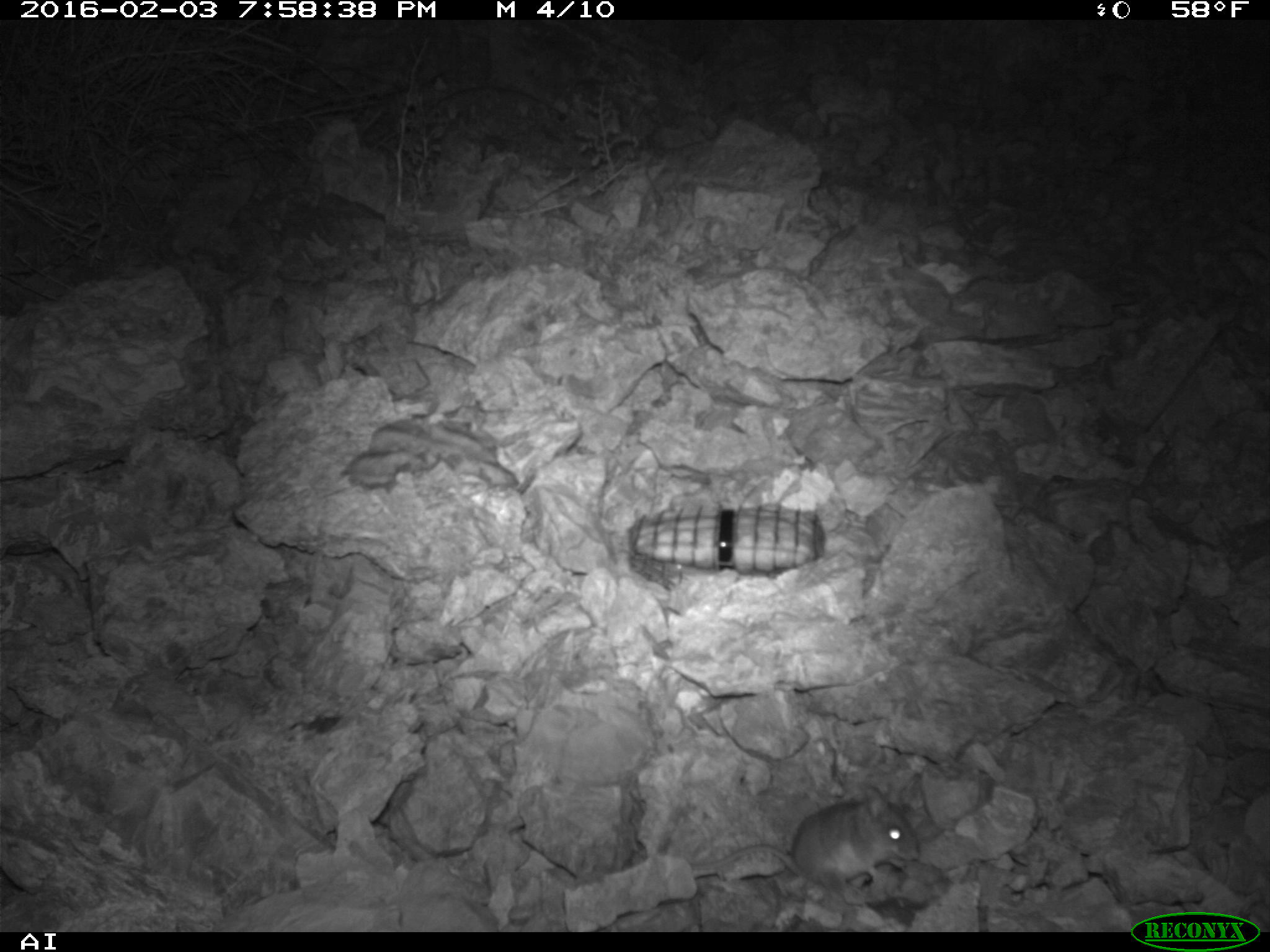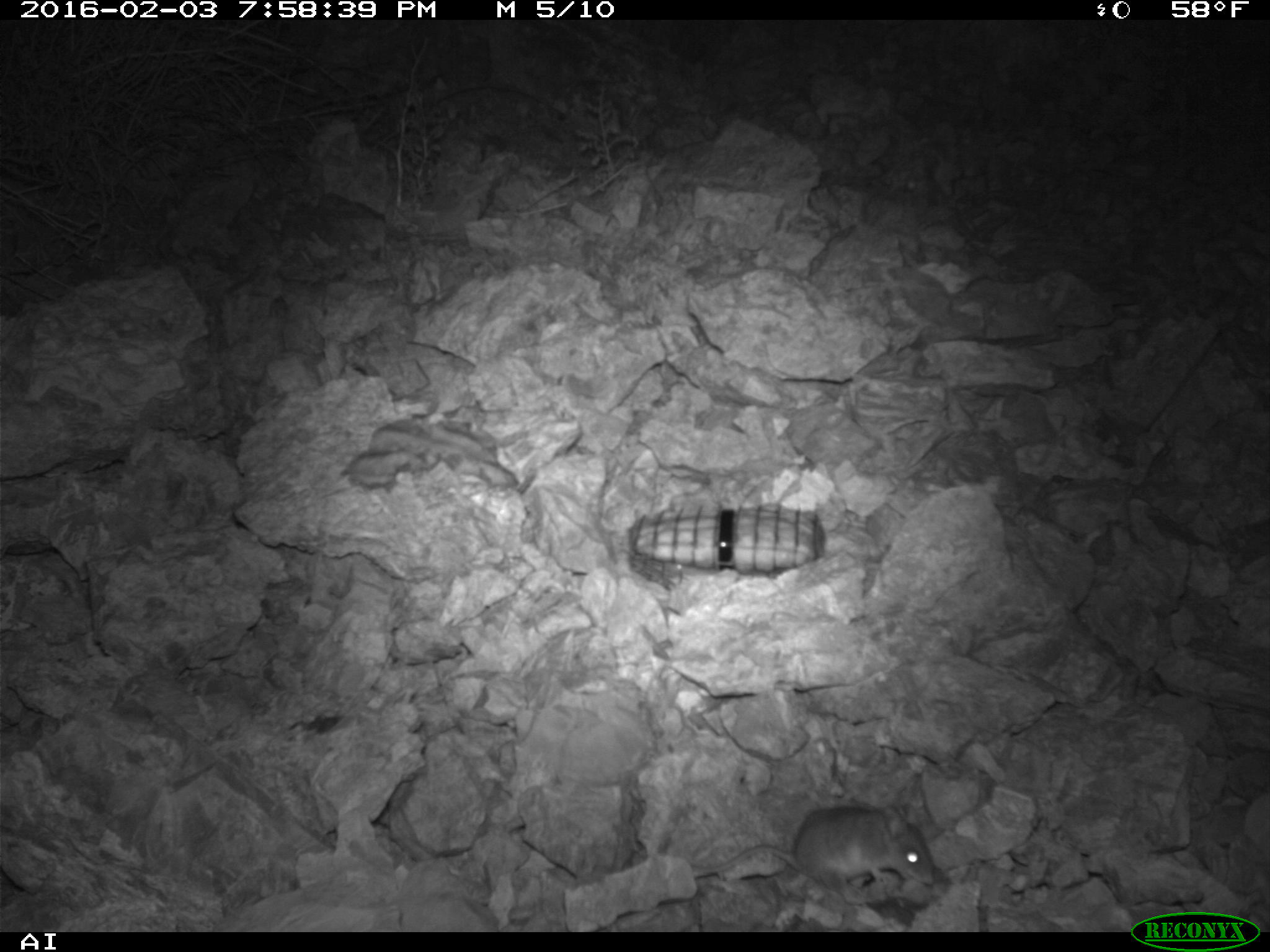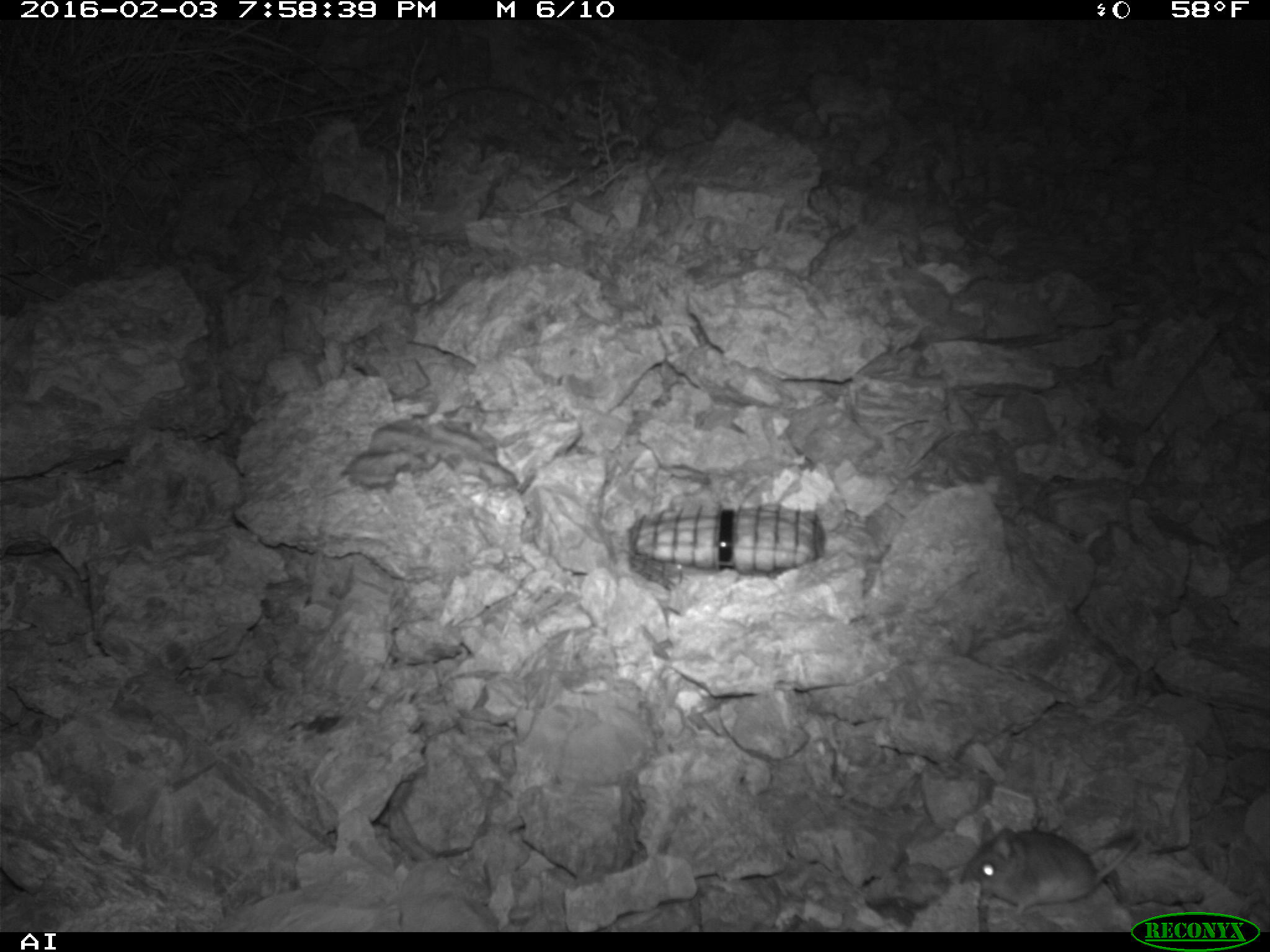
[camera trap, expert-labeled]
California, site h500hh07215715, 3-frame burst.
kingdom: Animalia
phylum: Chordata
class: Mammalia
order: Rodentia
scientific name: Rodentia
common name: rodent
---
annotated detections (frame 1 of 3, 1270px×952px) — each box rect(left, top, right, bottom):
rodent: rect(692, 785, 919, 907)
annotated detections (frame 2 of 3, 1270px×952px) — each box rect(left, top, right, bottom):
rodent: rect(690, 802, 935, 903)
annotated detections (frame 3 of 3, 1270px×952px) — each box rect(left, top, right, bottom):
rodent: rect(958, 816, 1140, 918)